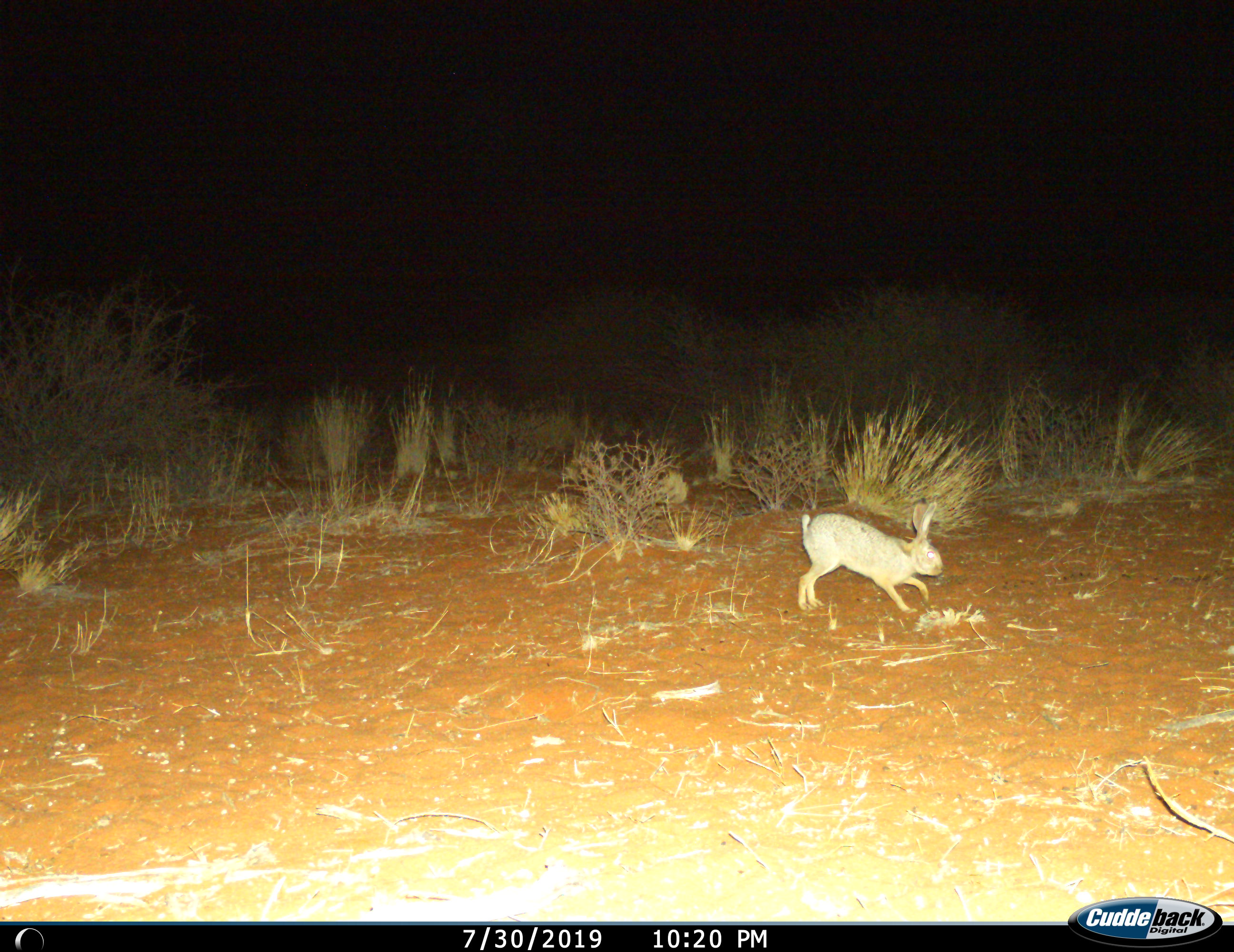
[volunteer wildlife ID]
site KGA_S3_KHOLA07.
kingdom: Animalia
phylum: Chordata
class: Mammalia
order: Lagomorpha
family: Leporidae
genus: Lepus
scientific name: Lepus capensis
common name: cape hare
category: harecape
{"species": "harecape (cape hare) (Lepus capensis)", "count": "1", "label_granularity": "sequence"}